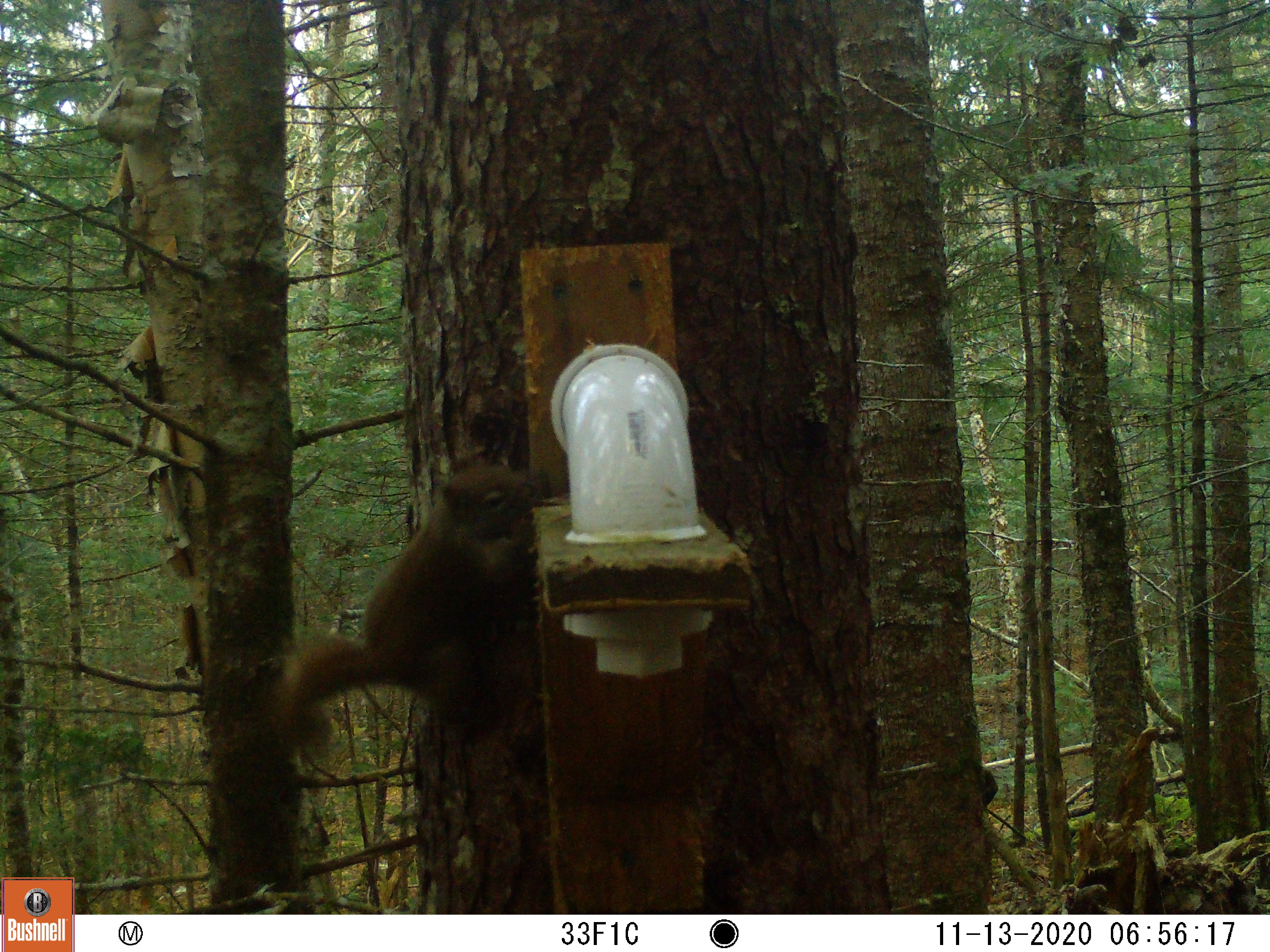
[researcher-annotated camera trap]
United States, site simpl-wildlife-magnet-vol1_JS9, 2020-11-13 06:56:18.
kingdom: Animalia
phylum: Chordata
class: Mammalia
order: Rodentia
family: Sciuridae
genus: Tamiasciurus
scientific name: Tamiasciurus hudsonicus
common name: red squirrel